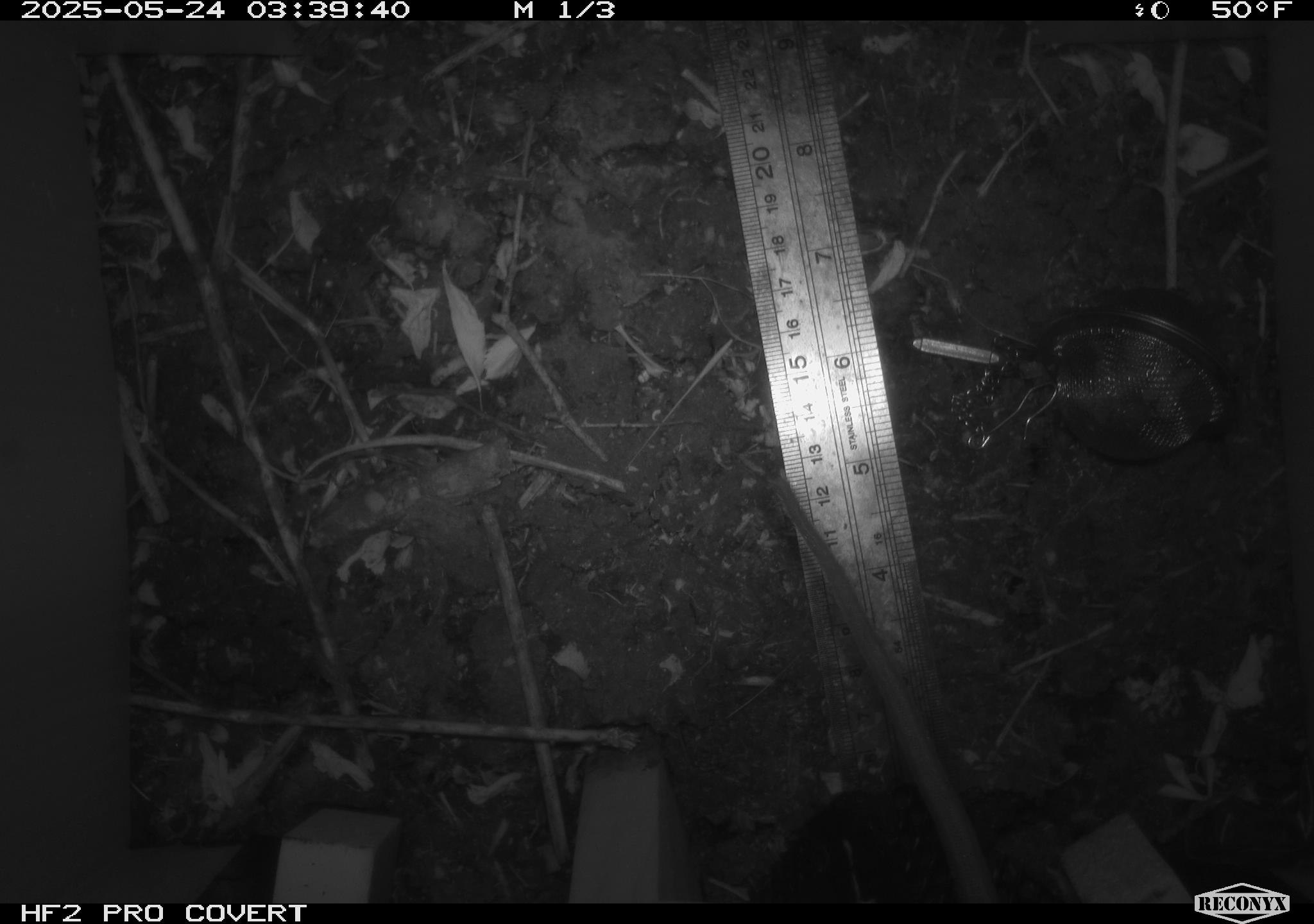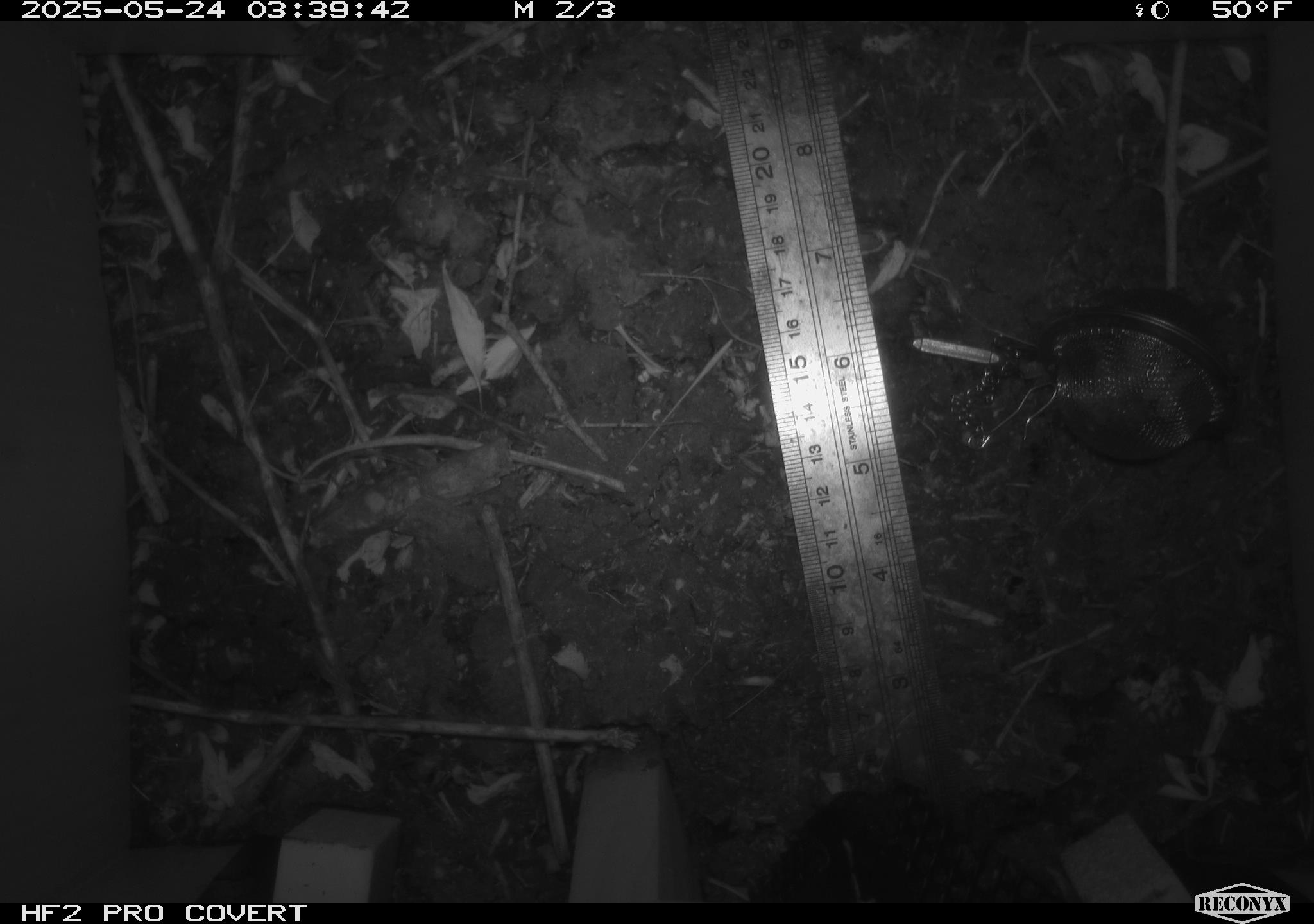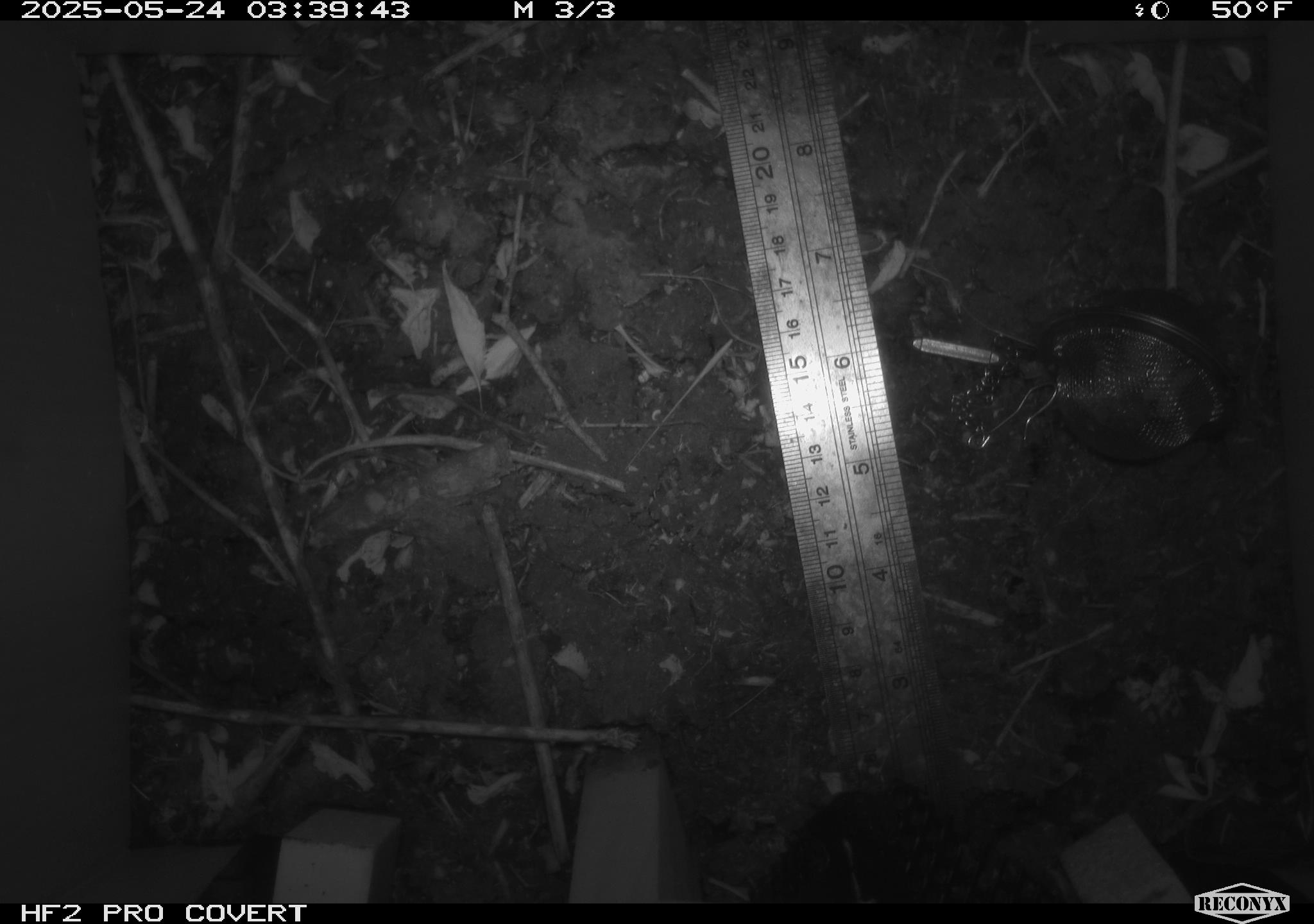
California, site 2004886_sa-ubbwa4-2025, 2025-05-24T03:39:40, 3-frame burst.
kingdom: Animalia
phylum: Chordata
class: Mammalia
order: Rodentia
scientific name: Rodentia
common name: rodent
Rodent (Rodentia).